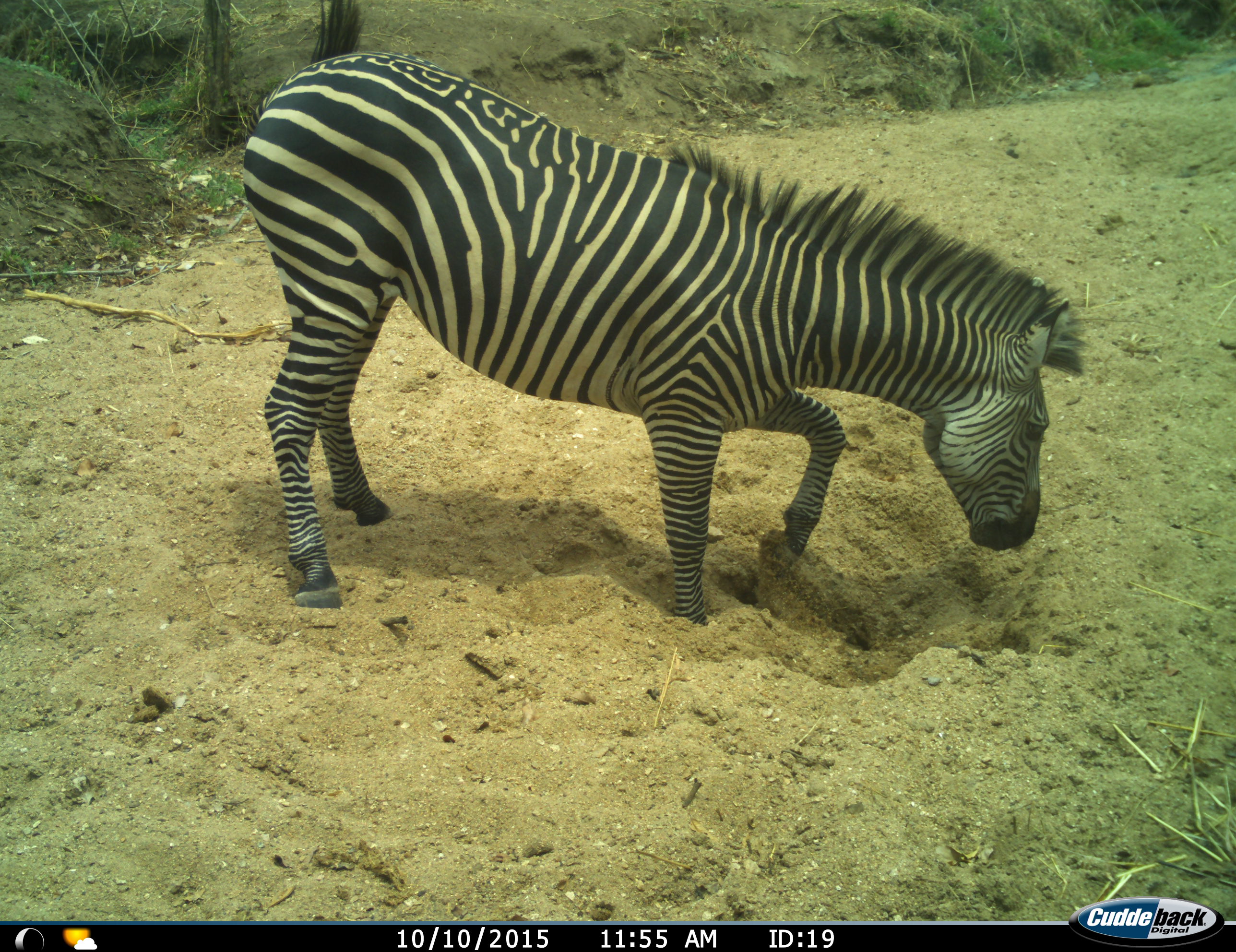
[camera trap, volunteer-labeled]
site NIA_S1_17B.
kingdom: Animalia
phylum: Chordata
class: Mammalia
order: Perissodactyla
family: Equidae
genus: Equus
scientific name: Equus quagga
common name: plains zebra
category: zebraplains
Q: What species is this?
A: Zebraplains (plains zebra) (Equus quagga).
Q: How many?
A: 1.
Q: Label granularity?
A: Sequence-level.